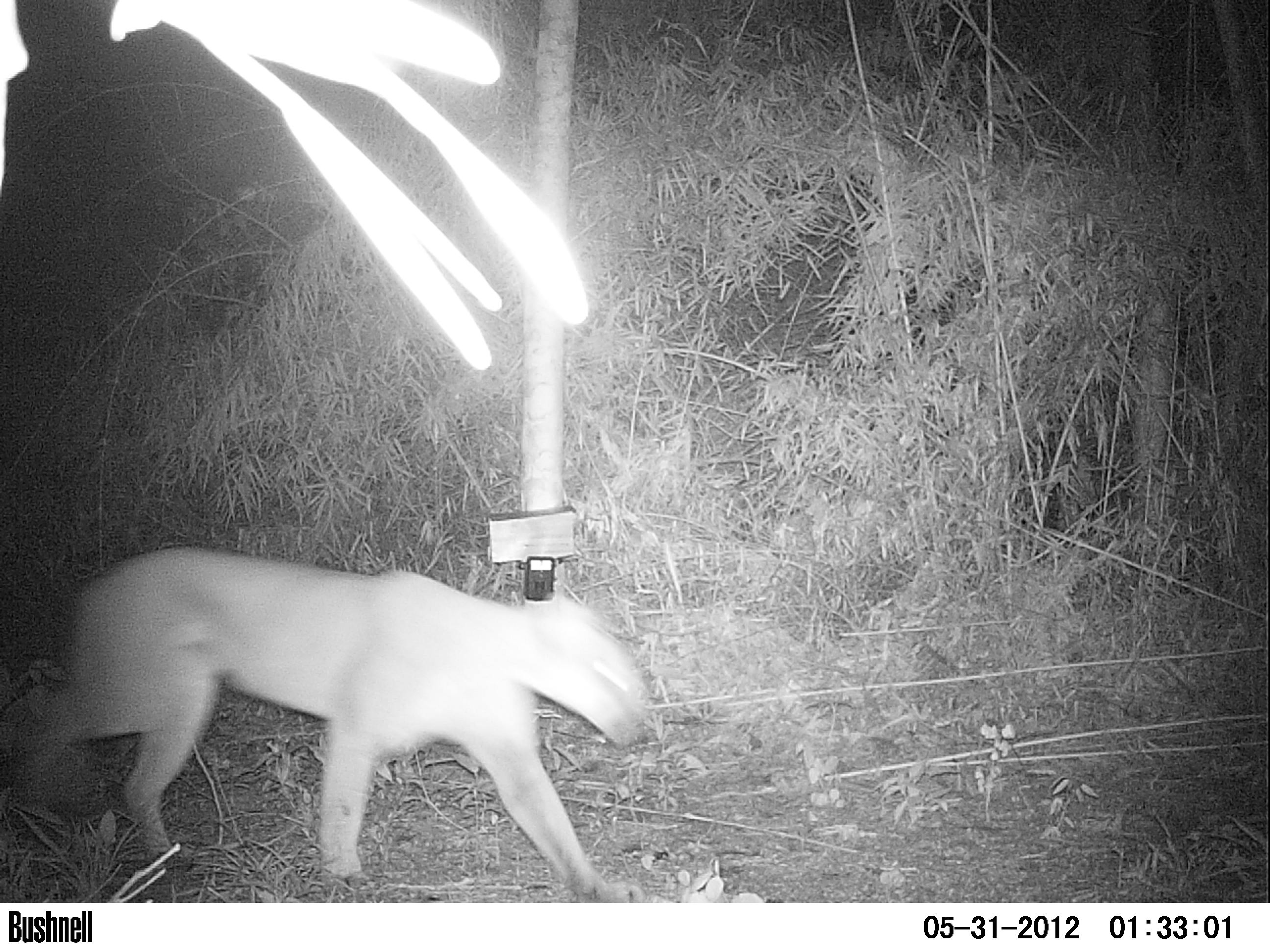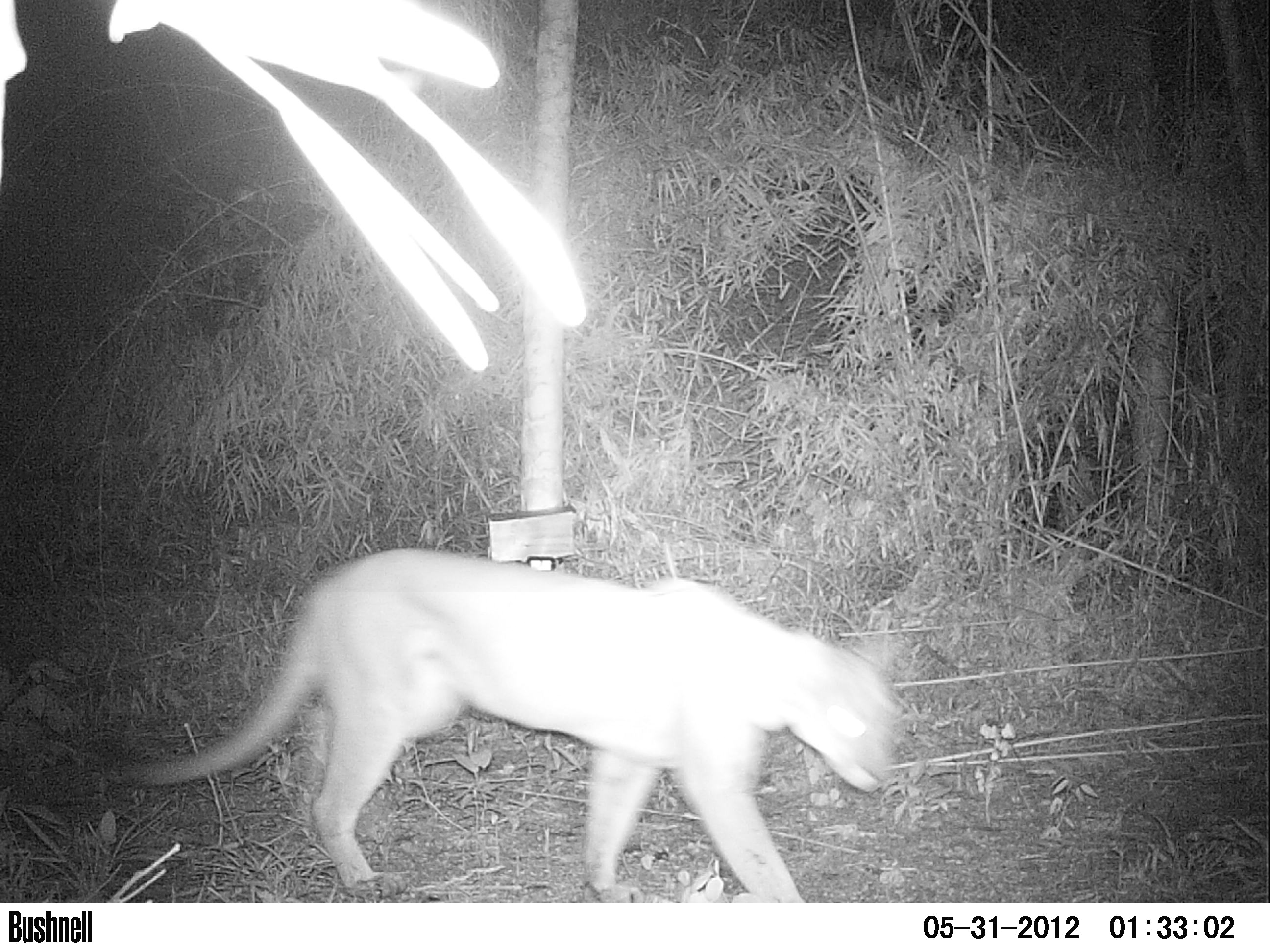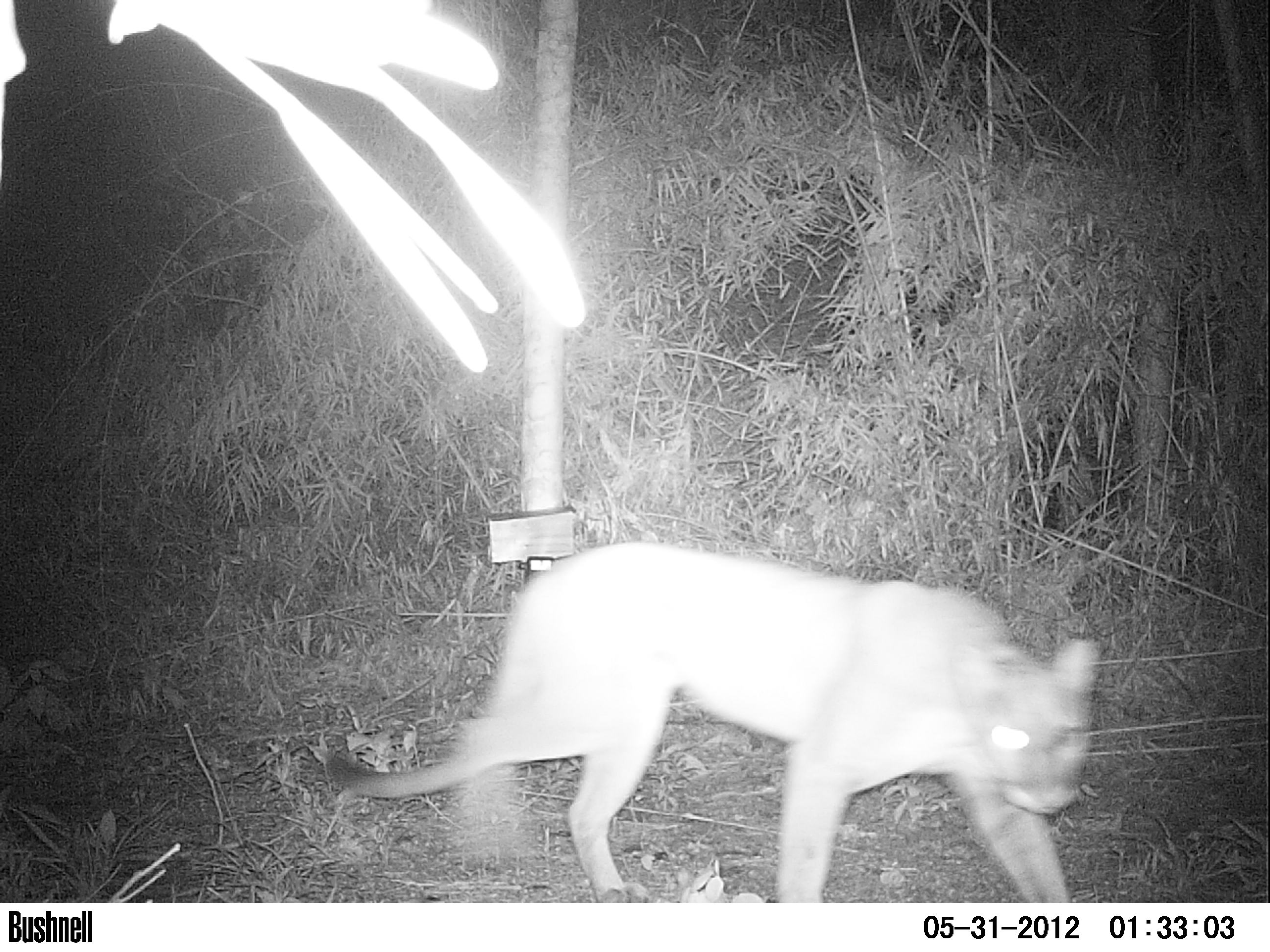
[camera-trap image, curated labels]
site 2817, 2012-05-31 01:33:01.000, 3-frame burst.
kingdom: Animalia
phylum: Chordata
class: Mammalia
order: Carnivora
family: Felidae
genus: Puma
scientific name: Puma concolor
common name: mountain lion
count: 1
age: adult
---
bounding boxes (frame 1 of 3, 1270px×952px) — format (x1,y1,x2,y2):
puma concolor: (0,544,652,901)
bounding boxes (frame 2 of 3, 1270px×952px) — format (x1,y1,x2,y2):
puma concolor: (99,547,909,901)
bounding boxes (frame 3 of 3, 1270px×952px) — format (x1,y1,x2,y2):
puma concolor: (323,540,1102,902)